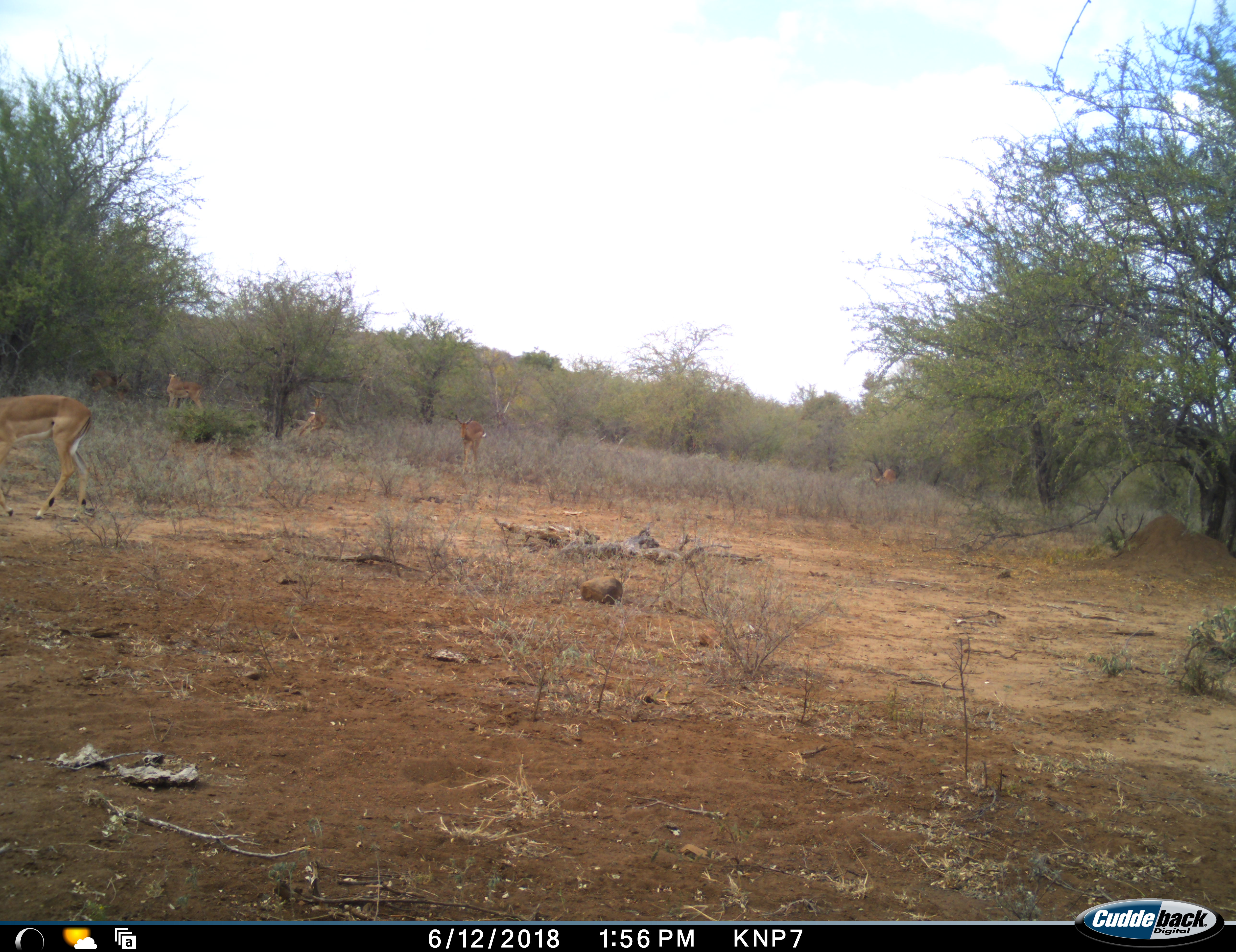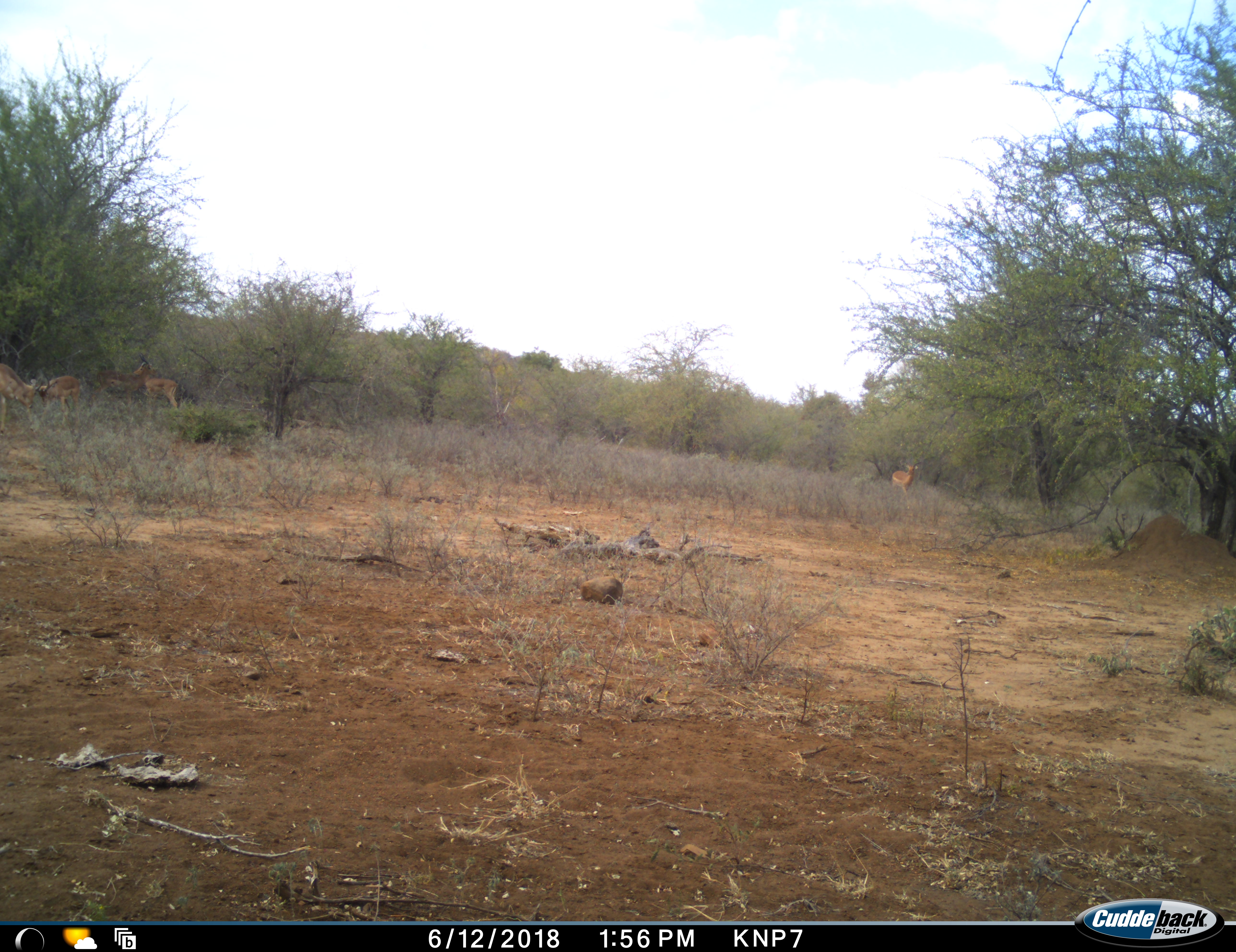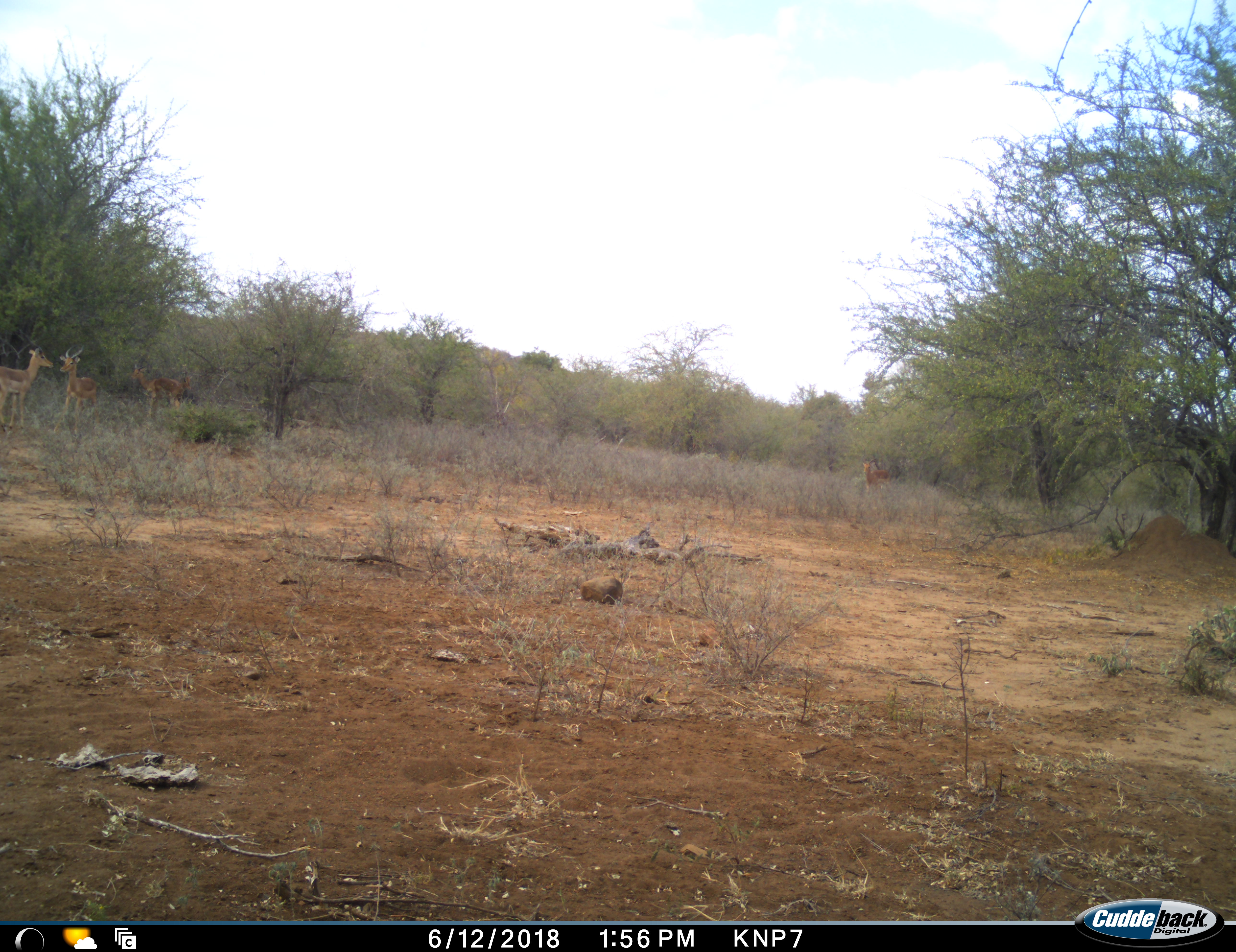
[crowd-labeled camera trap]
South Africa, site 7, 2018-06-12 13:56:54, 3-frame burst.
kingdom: Animalia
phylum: Chordata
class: Mammalia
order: Artiodactyla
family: Bovidae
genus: Aepyceros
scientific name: Aepyceros melampus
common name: impala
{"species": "impala (Aepyceros melampus)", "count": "5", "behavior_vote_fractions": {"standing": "70%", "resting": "0%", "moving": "90%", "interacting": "20%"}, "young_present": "10%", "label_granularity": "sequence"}